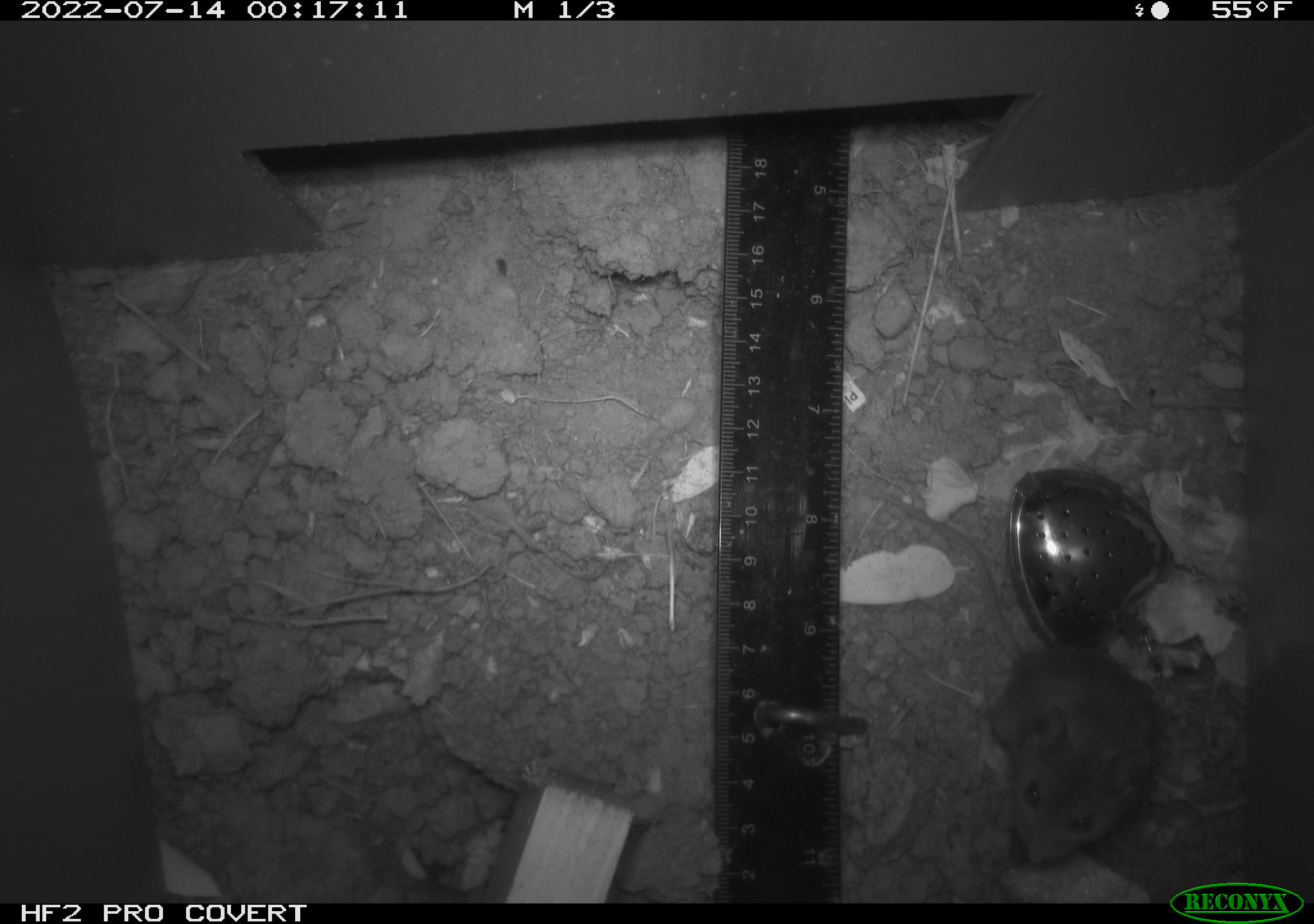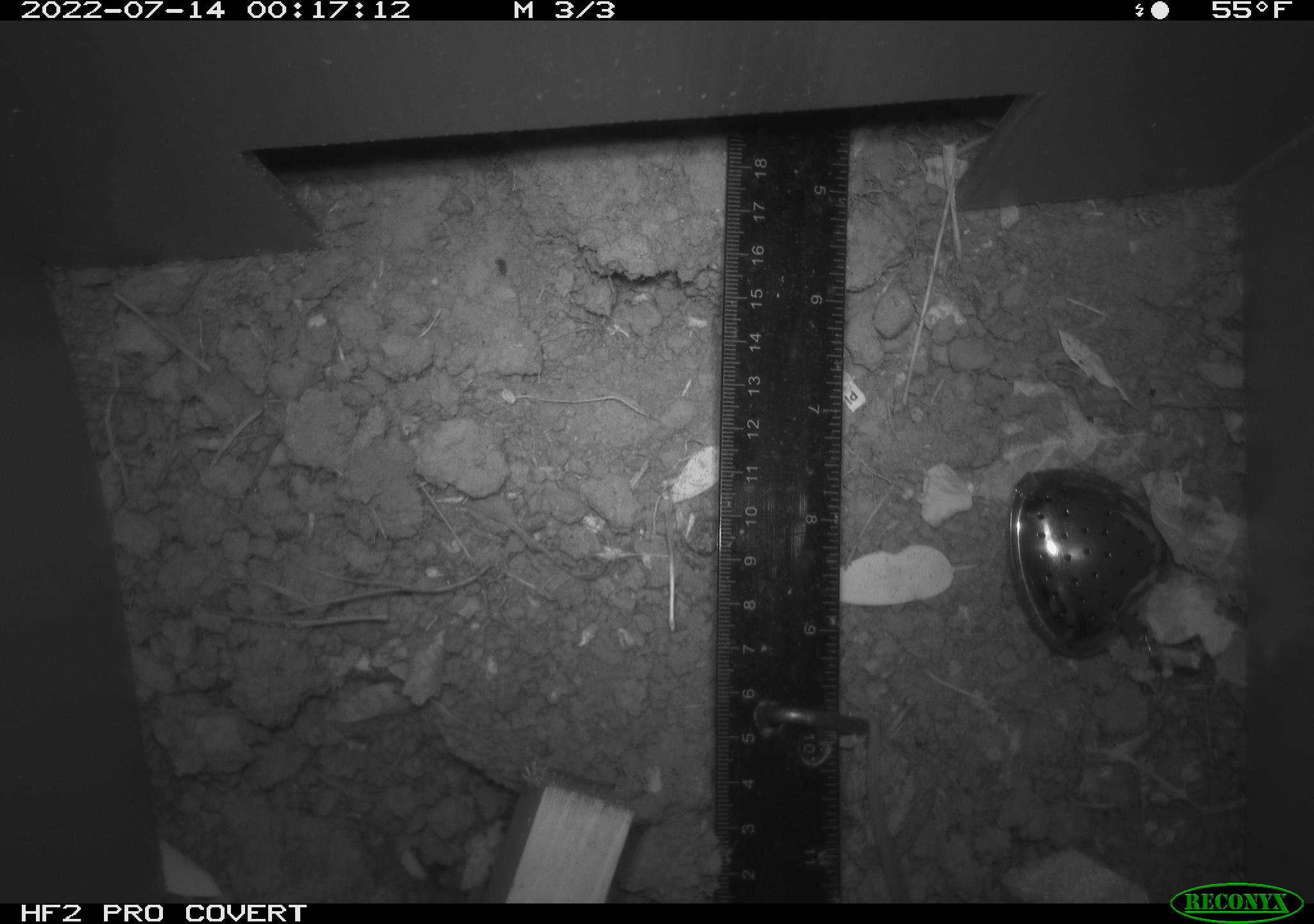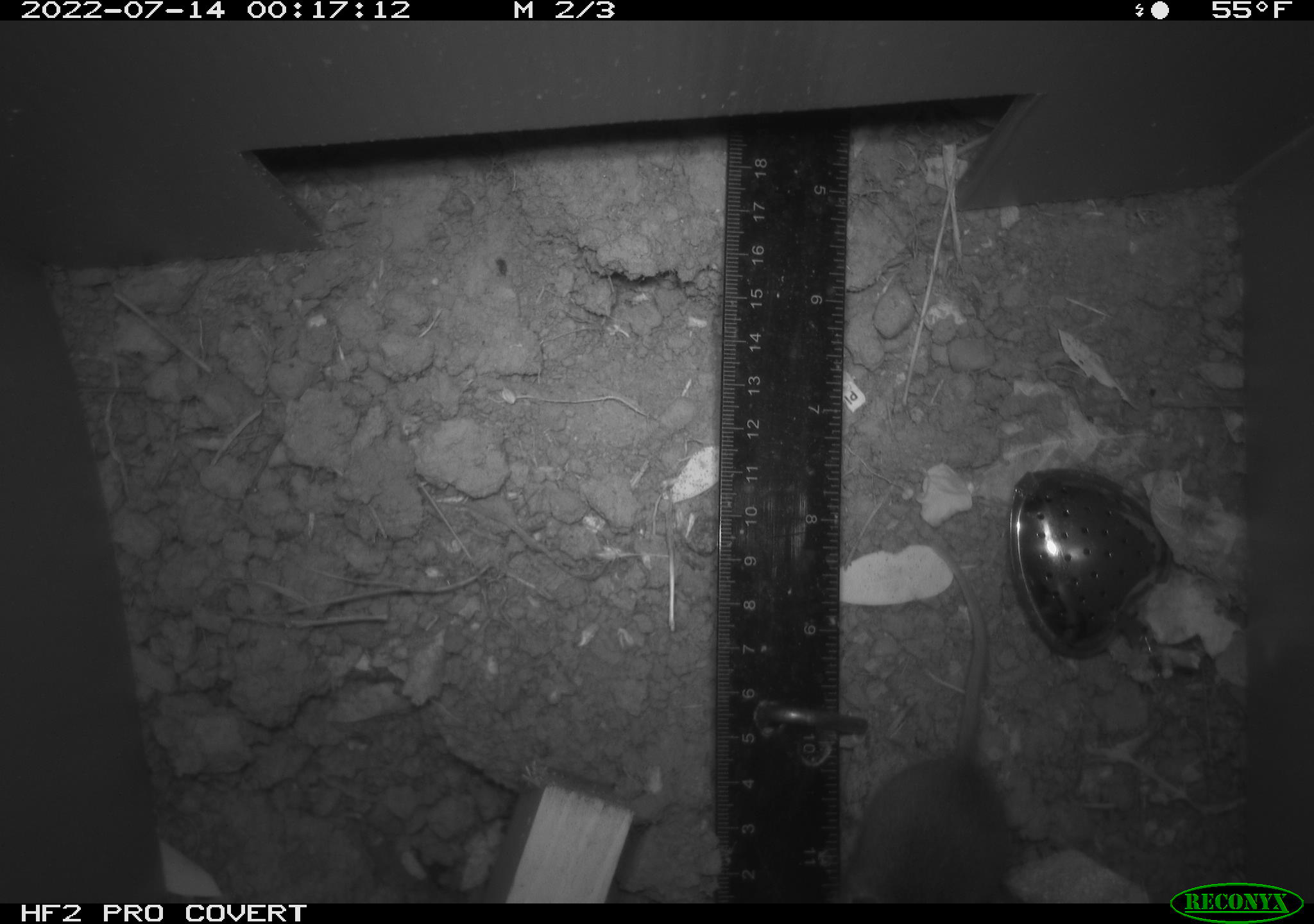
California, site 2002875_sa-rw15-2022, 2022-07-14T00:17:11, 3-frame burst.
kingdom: Animalia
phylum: Chordata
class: Mammalia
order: Rodentia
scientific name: Rodentia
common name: mouse species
Mouse species (Rodentia).